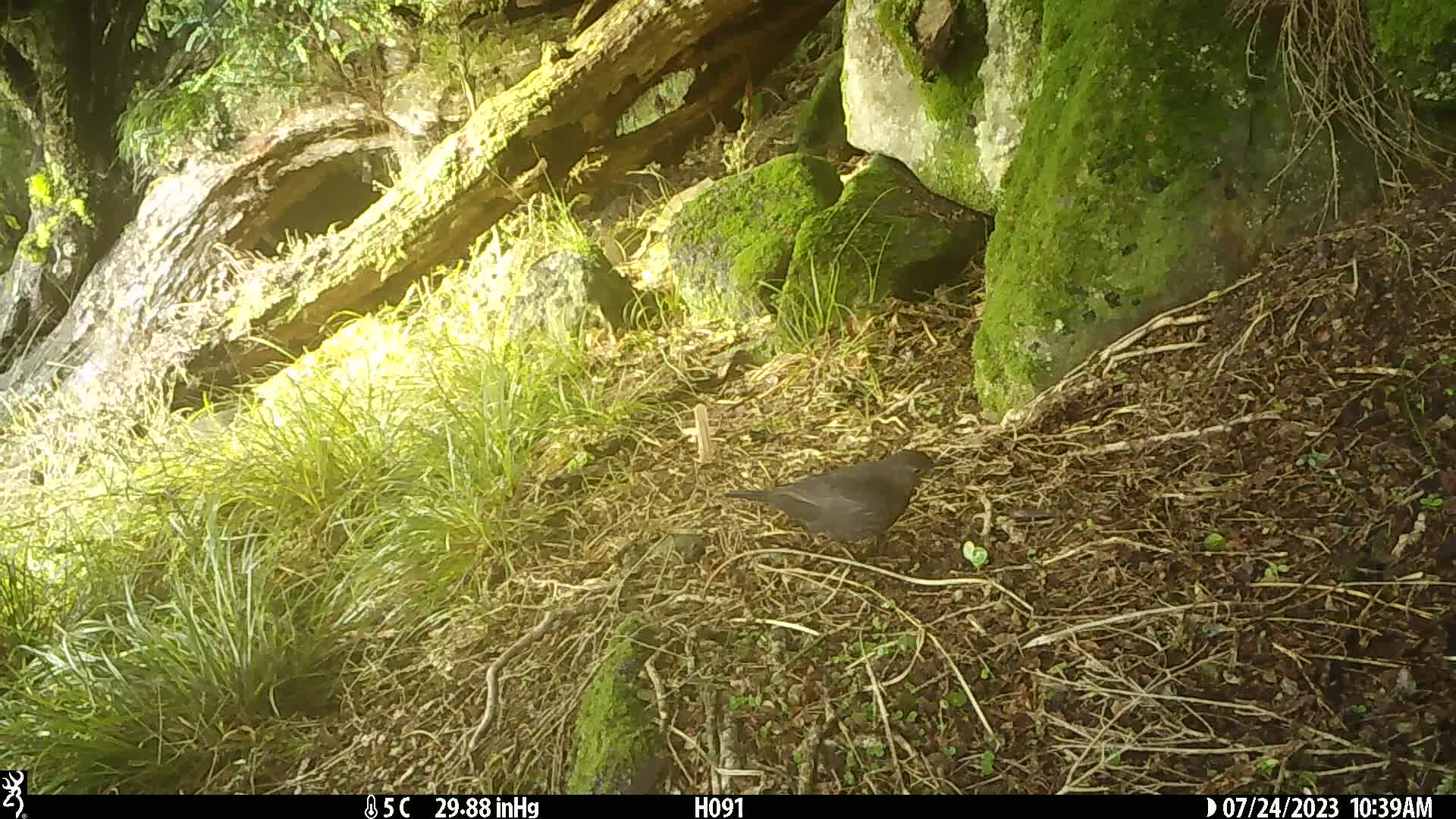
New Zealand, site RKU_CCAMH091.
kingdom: Animalia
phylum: Chordata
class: Aves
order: Passeriformes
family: Turdidae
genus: Turdus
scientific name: Turdus merula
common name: eurasian blackbird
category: blackbird